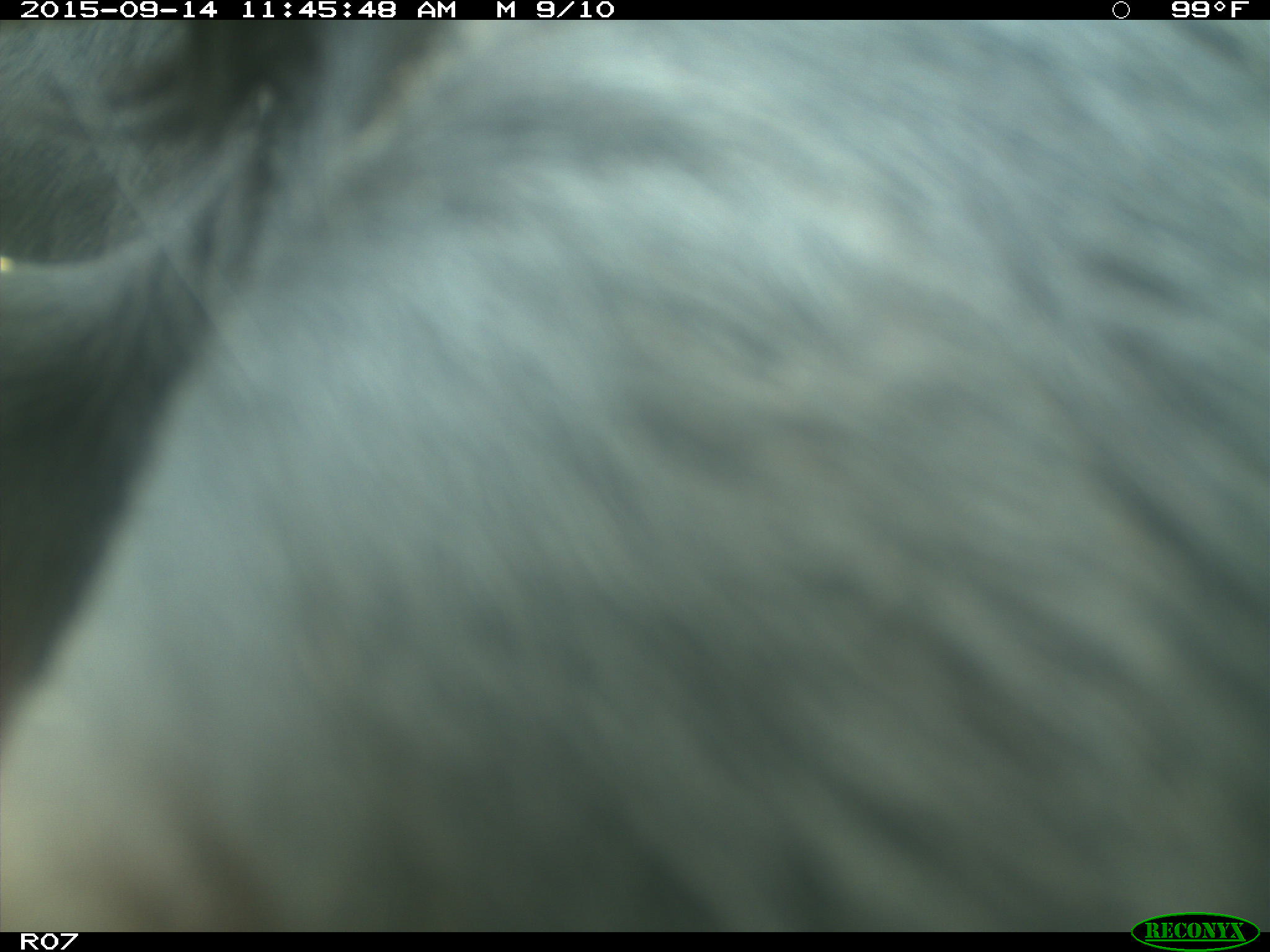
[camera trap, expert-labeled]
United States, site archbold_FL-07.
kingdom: Animalia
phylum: Chordata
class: Mammalia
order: Artiodactyla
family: Bovidae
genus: Bos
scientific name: Bos taurus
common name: domestic cow